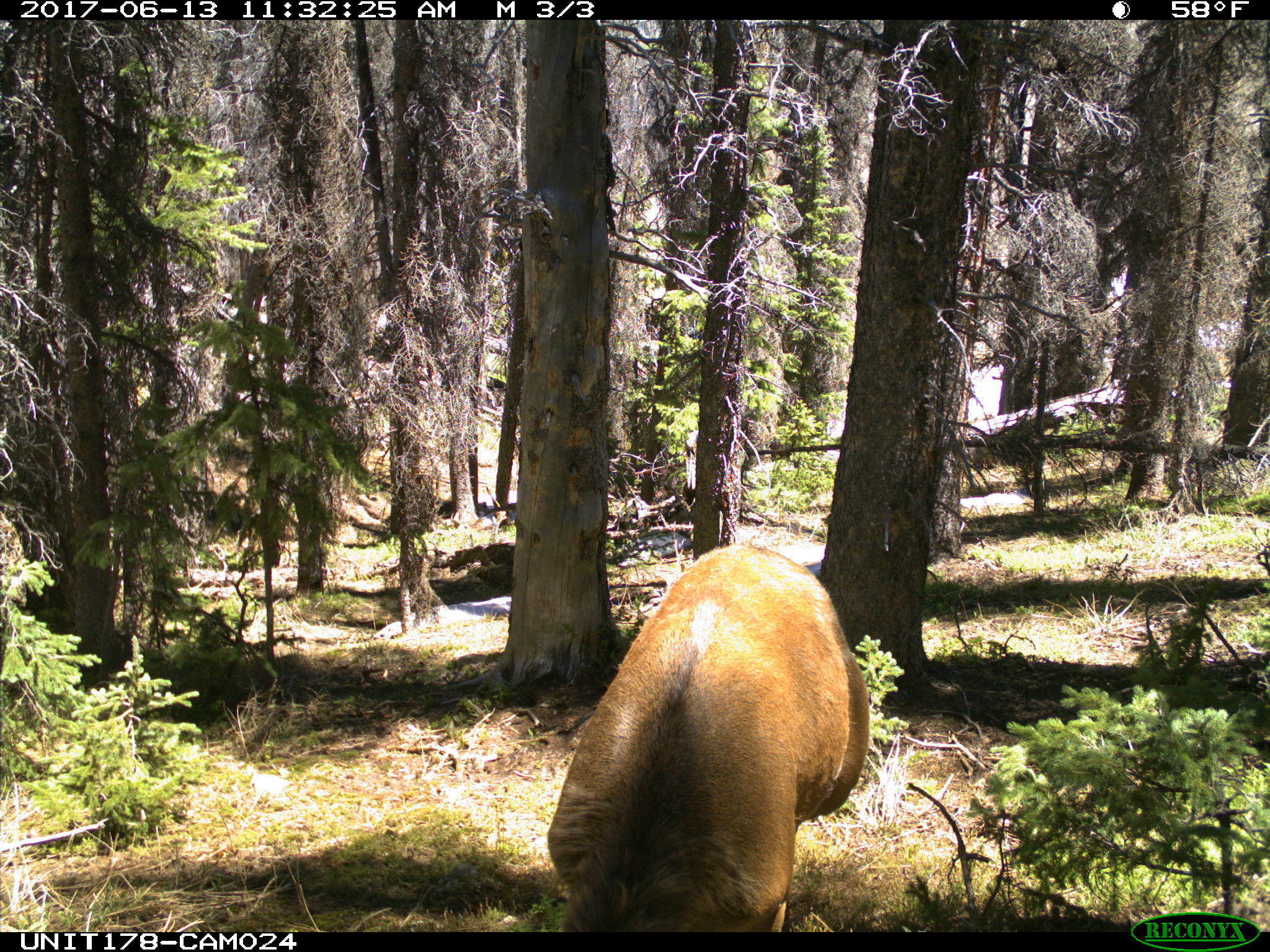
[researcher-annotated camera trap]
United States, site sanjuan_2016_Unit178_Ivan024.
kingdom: Animalia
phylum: Chordata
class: Mammalia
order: Artiodactyla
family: Cervidae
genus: Cervus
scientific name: Cervus elaphus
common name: red deer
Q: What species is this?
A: Cervus elaphus (red deer).